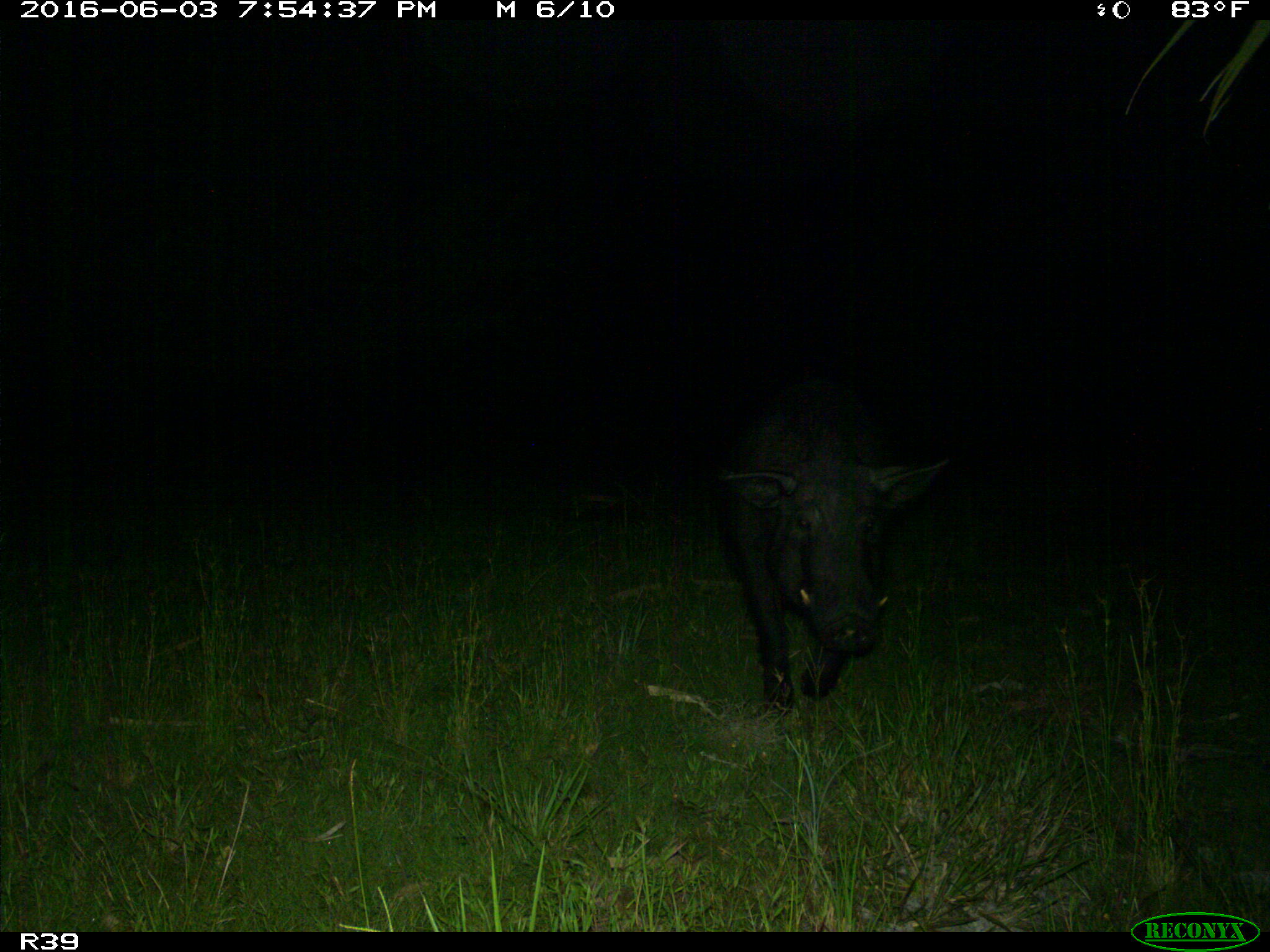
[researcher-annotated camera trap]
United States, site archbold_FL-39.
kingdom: Animalia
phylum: Chordata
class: Mammalia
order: Artiodactyla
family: Suidae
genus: Sus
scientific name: Sus scrofa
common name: wild boar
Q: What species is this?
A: Sus scrofa (wild boar).